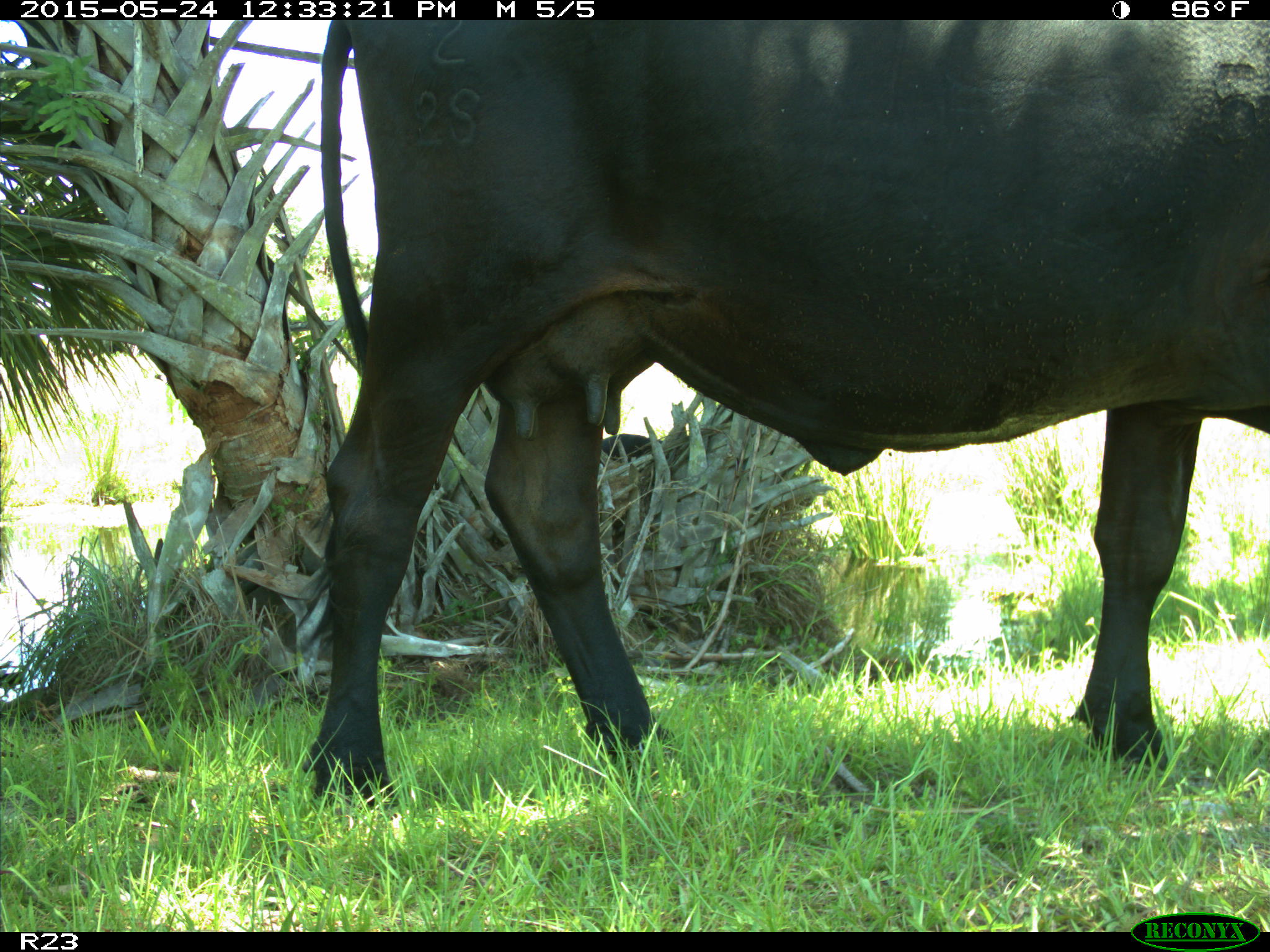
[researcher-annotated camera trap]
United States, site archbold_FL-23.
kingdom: Animalia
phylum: Chordata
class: Mammalia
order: Artiodactyla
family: Bovidae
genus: Bos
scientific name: Bos taurus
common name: domestic cow